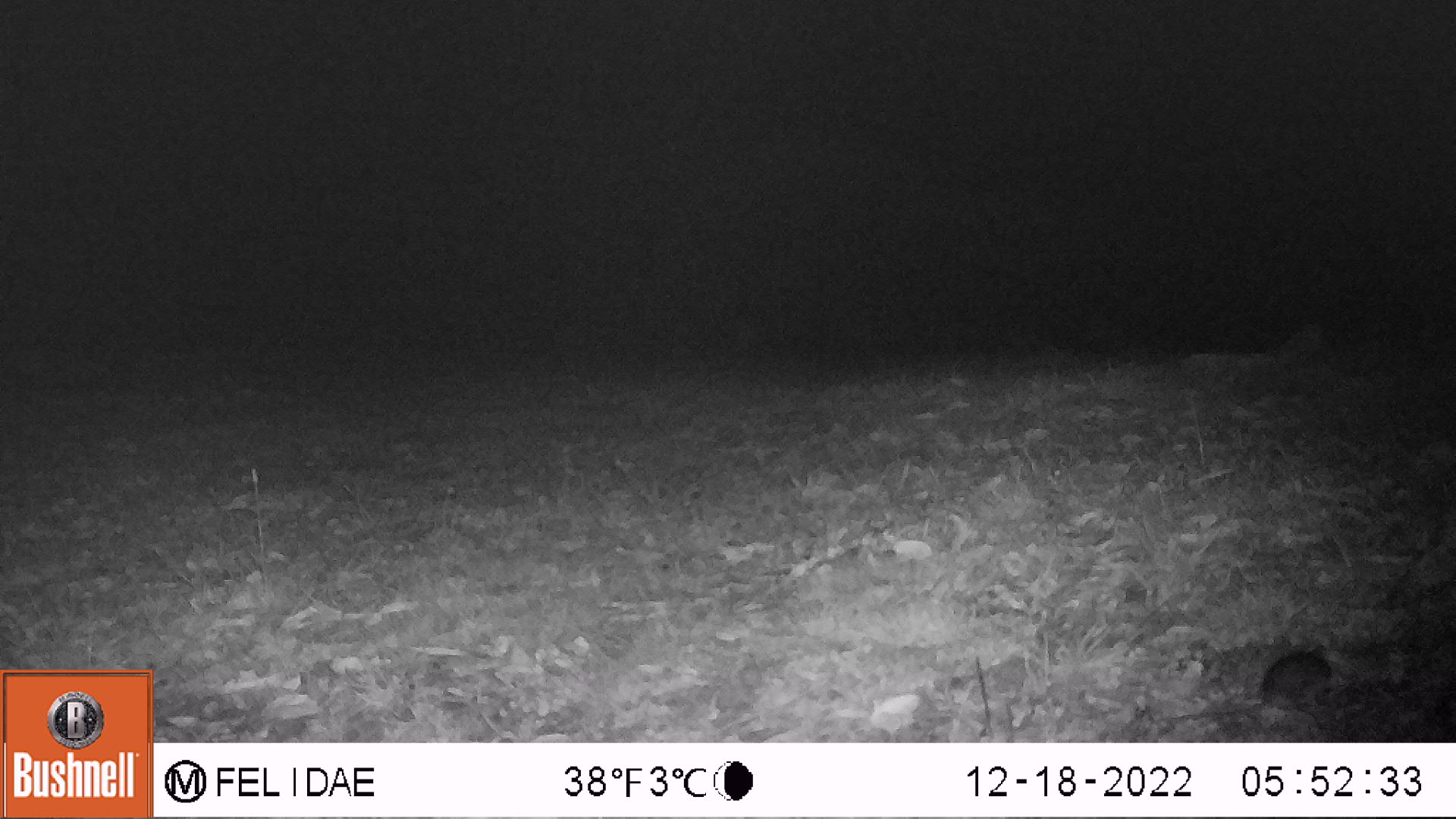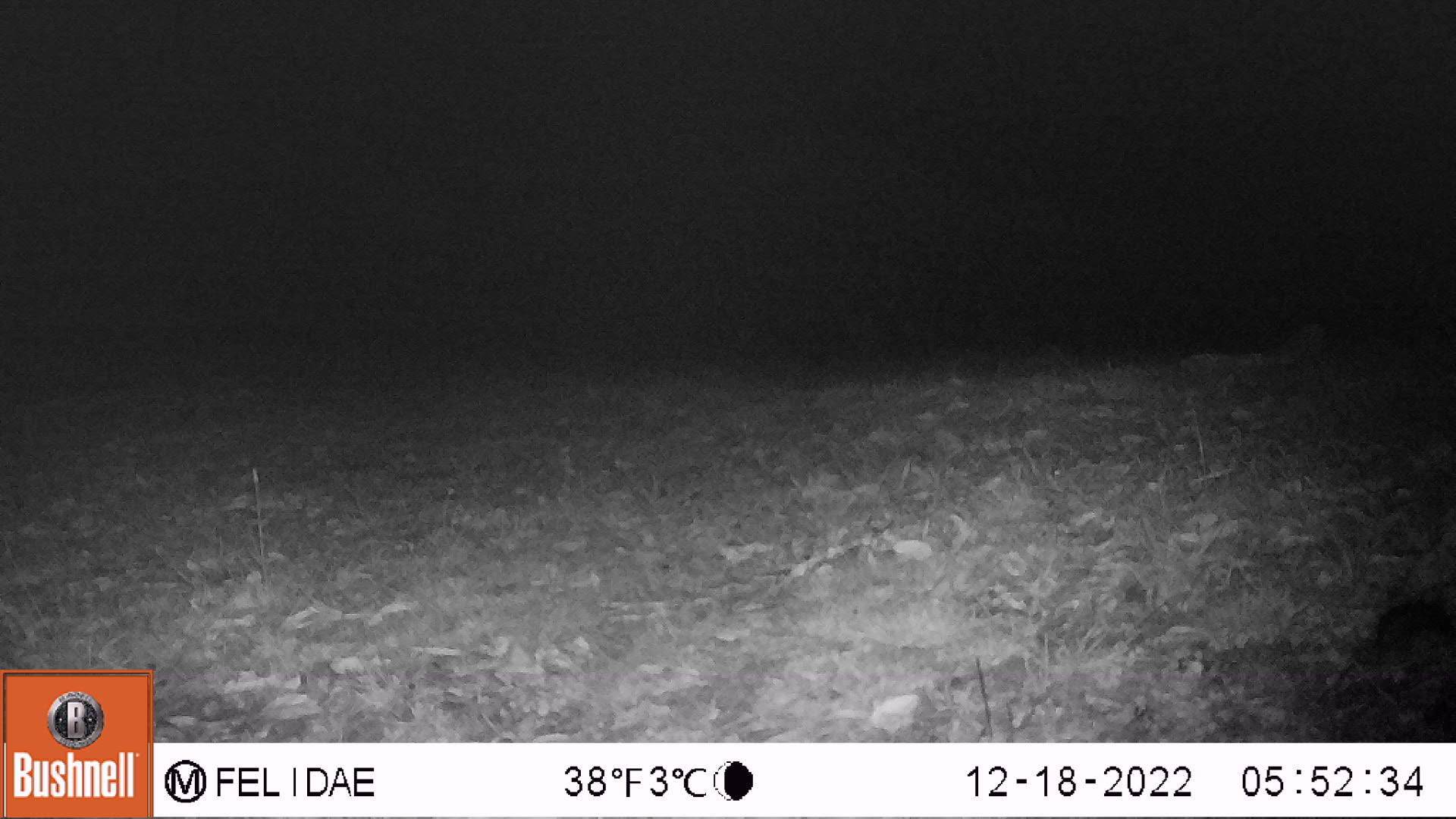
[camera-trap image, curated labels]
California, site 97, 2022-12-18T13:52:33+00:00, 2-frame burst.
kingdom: Animalia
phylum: Chordata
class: Mammalia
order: Rodentia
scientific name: Rodentia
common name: mouse or rat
Mouse or rat (Rodentia).